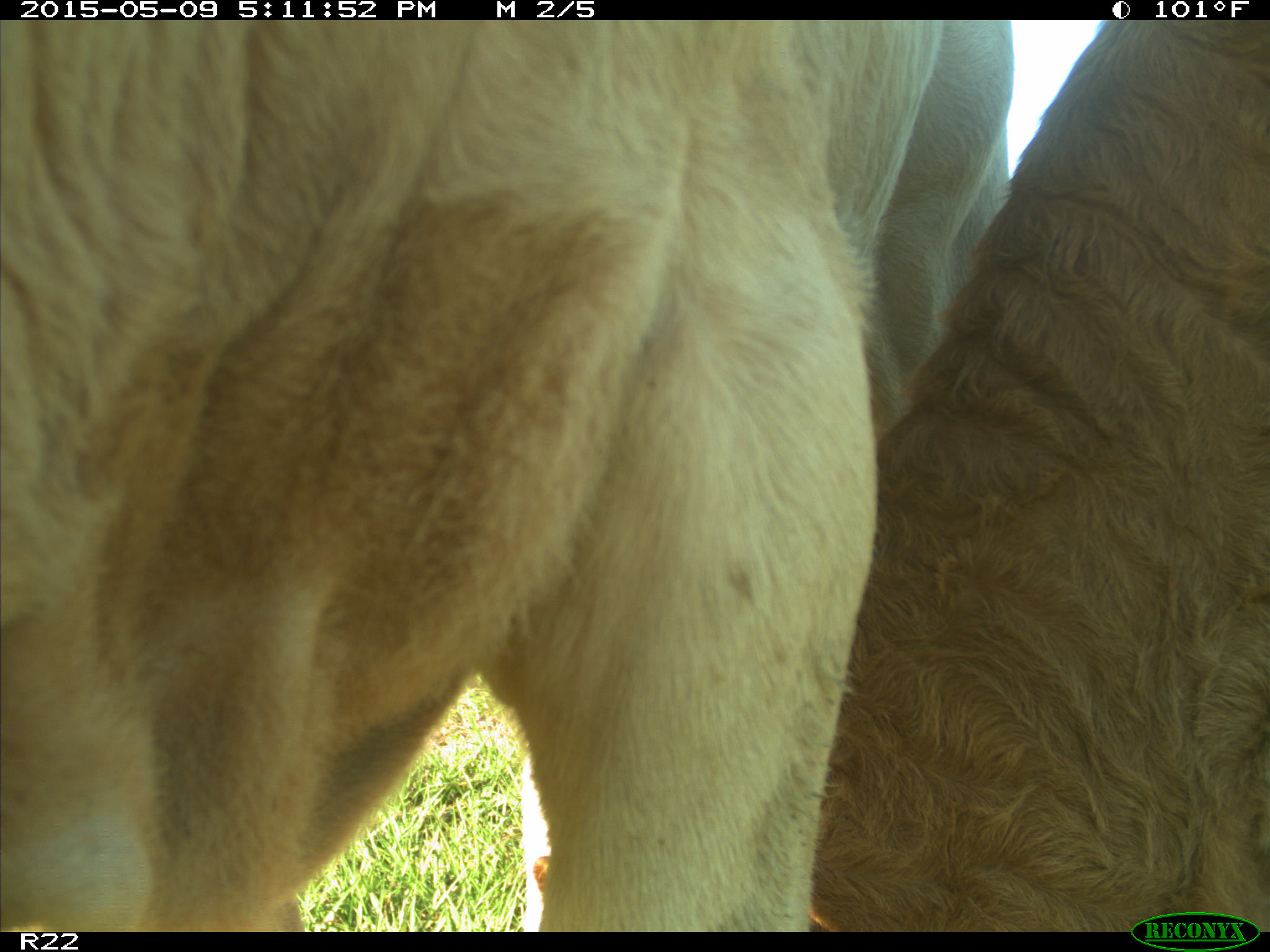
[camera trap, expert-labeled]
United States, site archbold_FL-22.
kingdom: Animalia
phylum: Chordata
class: Mammalia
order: Artiodactyla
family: Bovidae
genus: Bos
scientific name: Bos taurus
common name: domestic cow